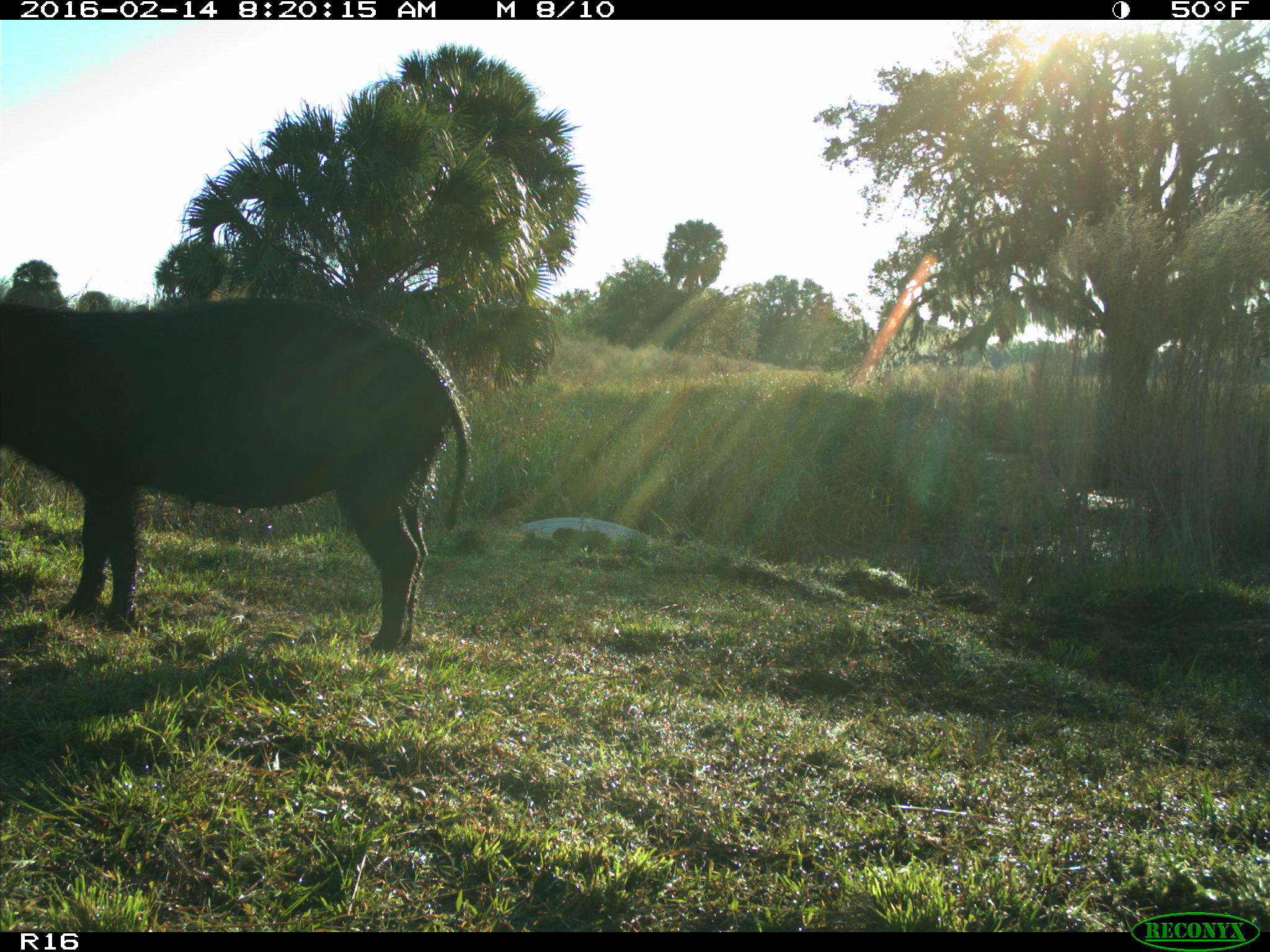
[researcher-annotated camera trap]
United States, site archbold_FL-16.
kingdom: Animalia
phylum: Chordata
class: Mammalia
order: Artiodactyla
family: Suidae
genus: Sus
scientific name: Sus scrofa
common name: wild boar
Sus scrofa (wild boar).